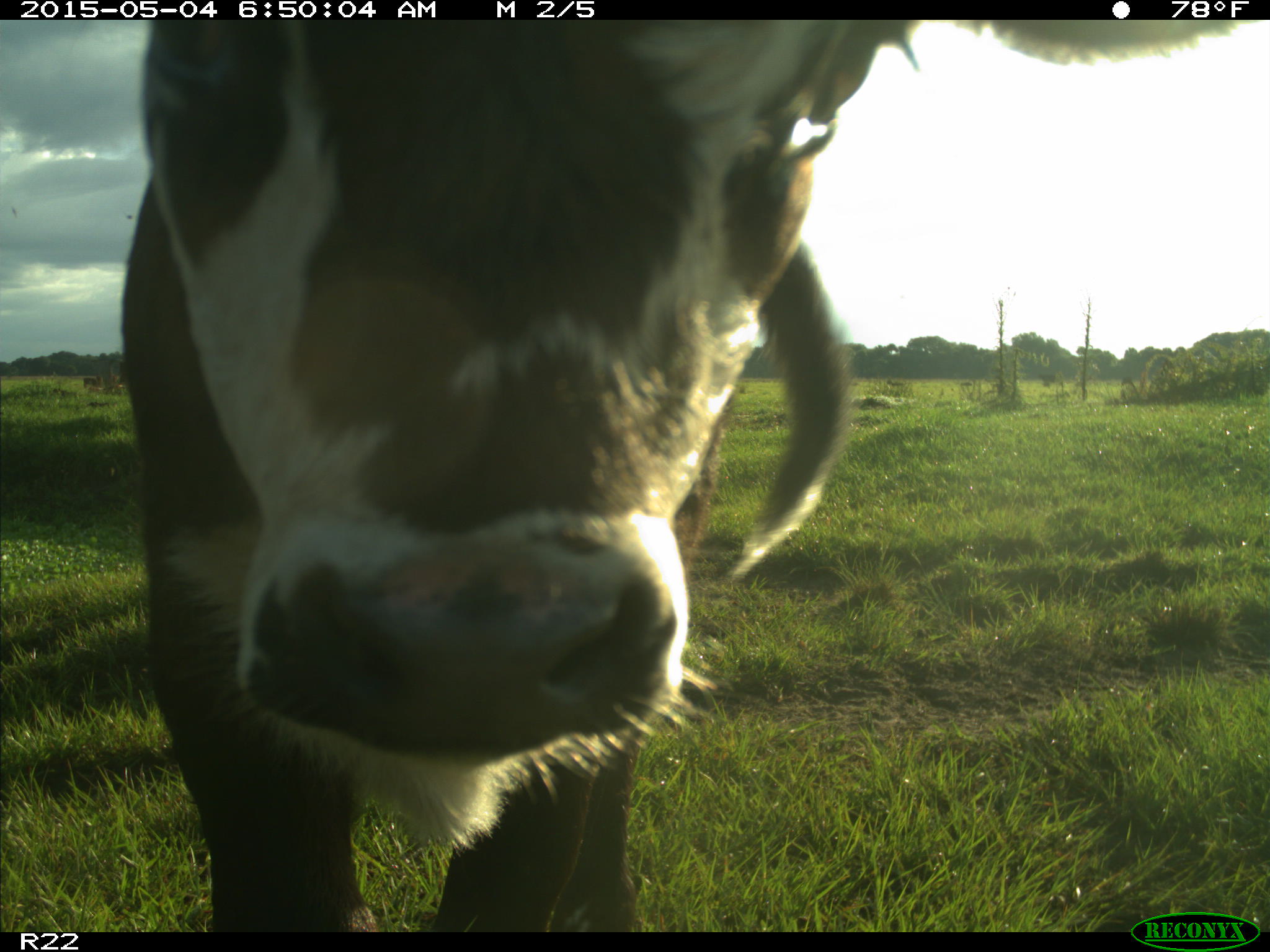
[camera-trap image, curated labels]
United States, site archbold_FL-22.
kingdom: Animalia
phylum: Chordata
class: Mammalia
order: Artiodactyla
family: Bovidae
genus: Bos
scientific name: Bos taurus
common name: domestic cow